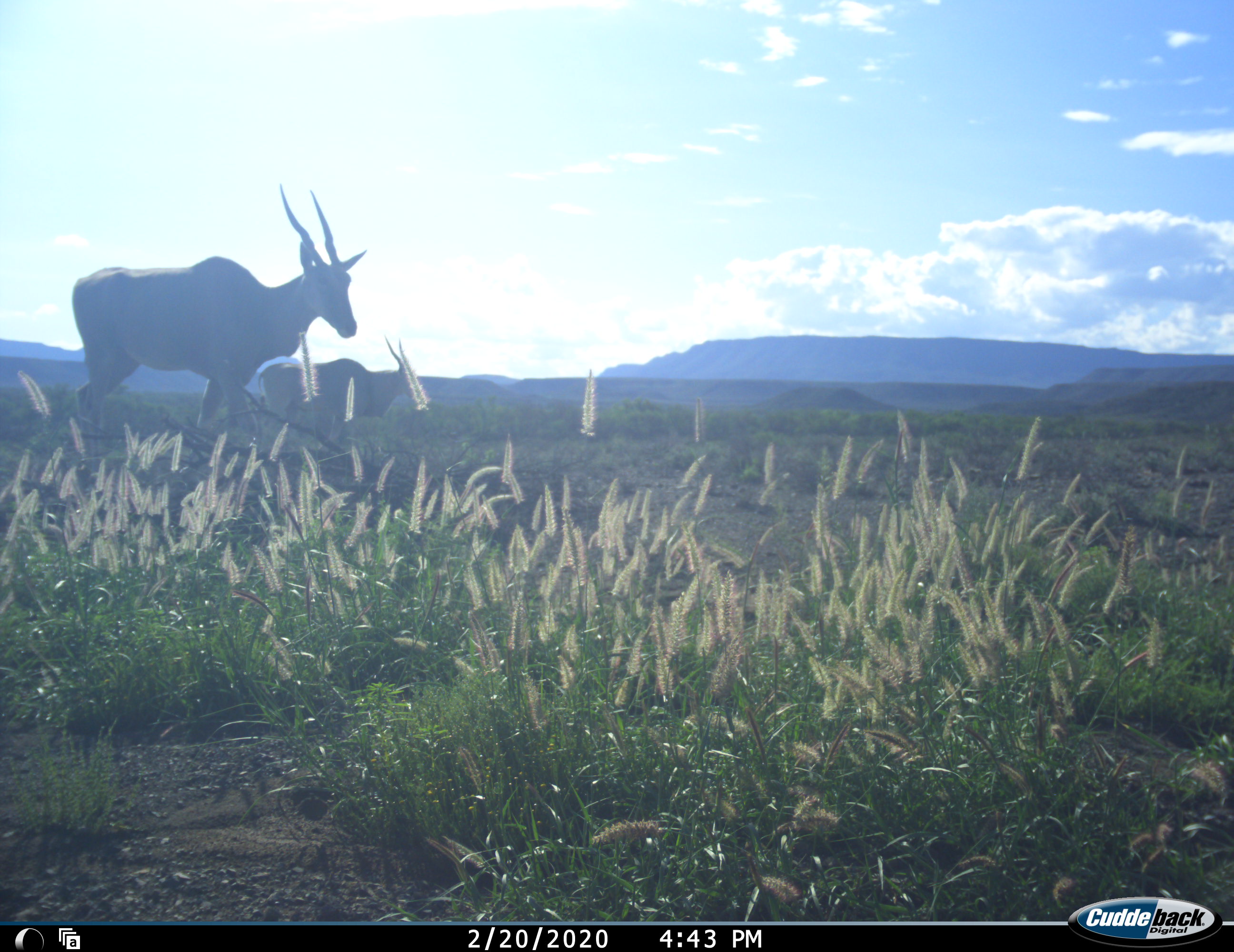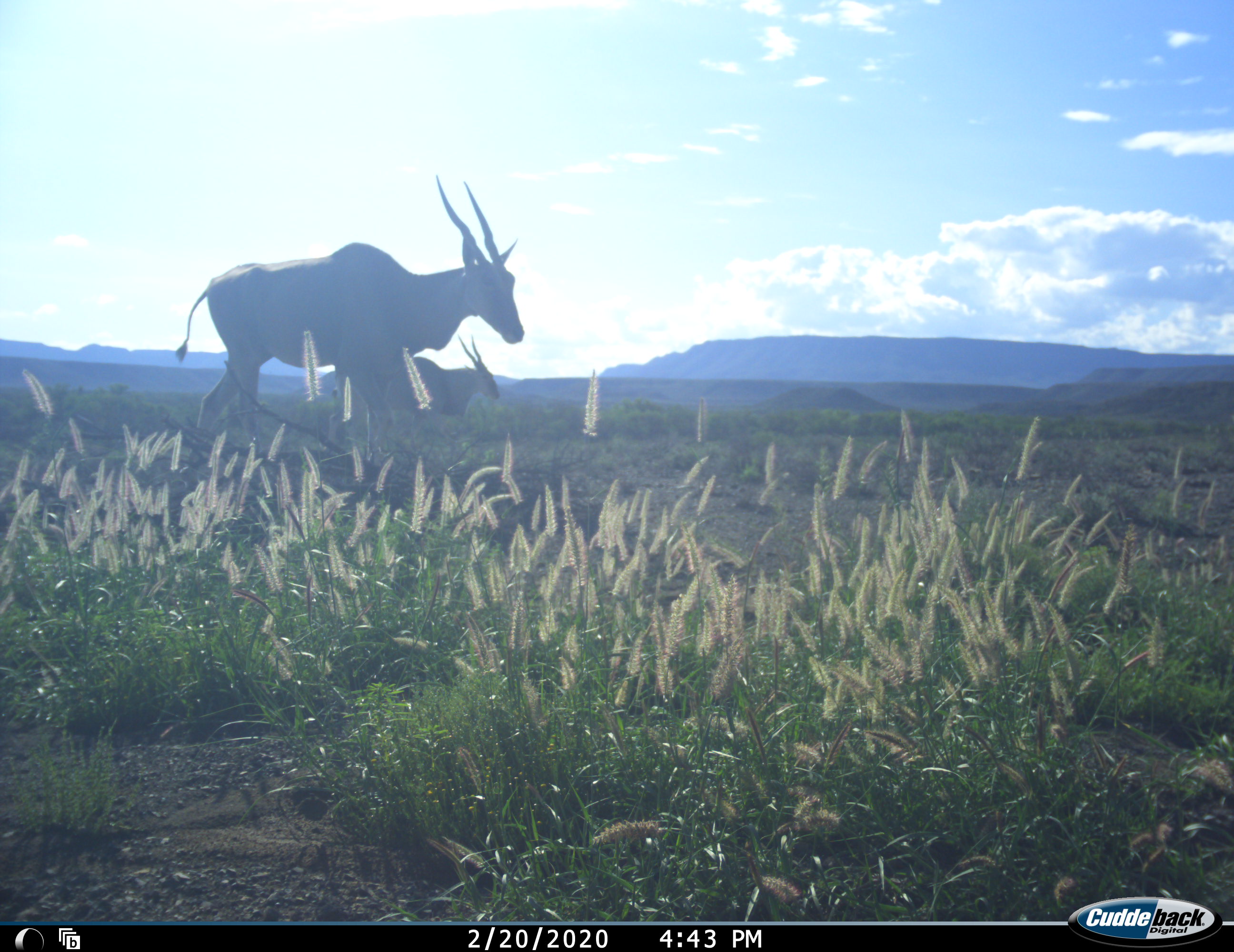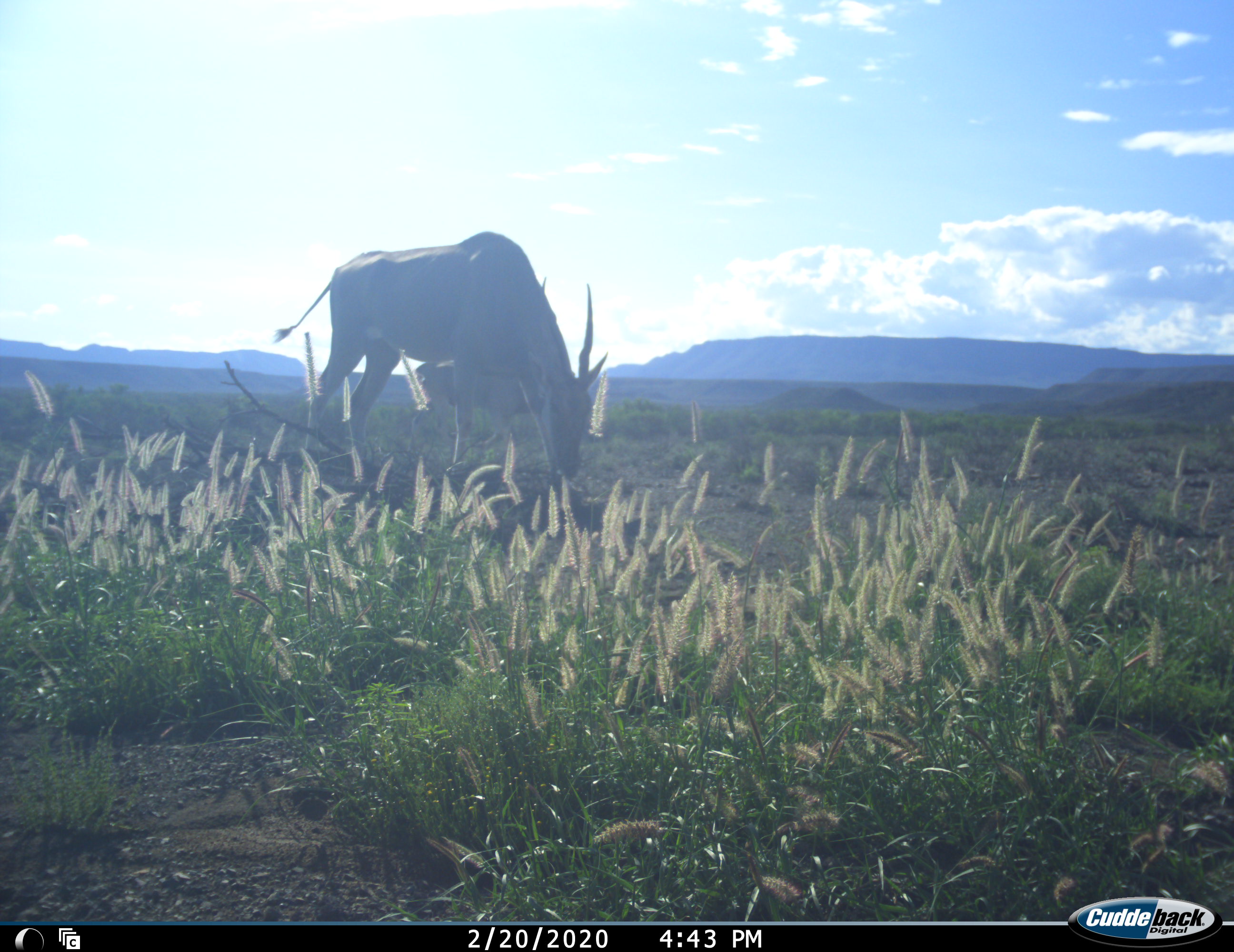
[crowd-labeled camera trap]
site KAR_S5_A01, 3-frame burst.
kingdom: Animalia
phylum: Chordata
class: Mammalia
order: Artiodactyla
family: Bovidae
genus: Tragelaphus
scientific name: Tragelaphus oryx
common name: eland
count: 2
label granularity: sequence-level